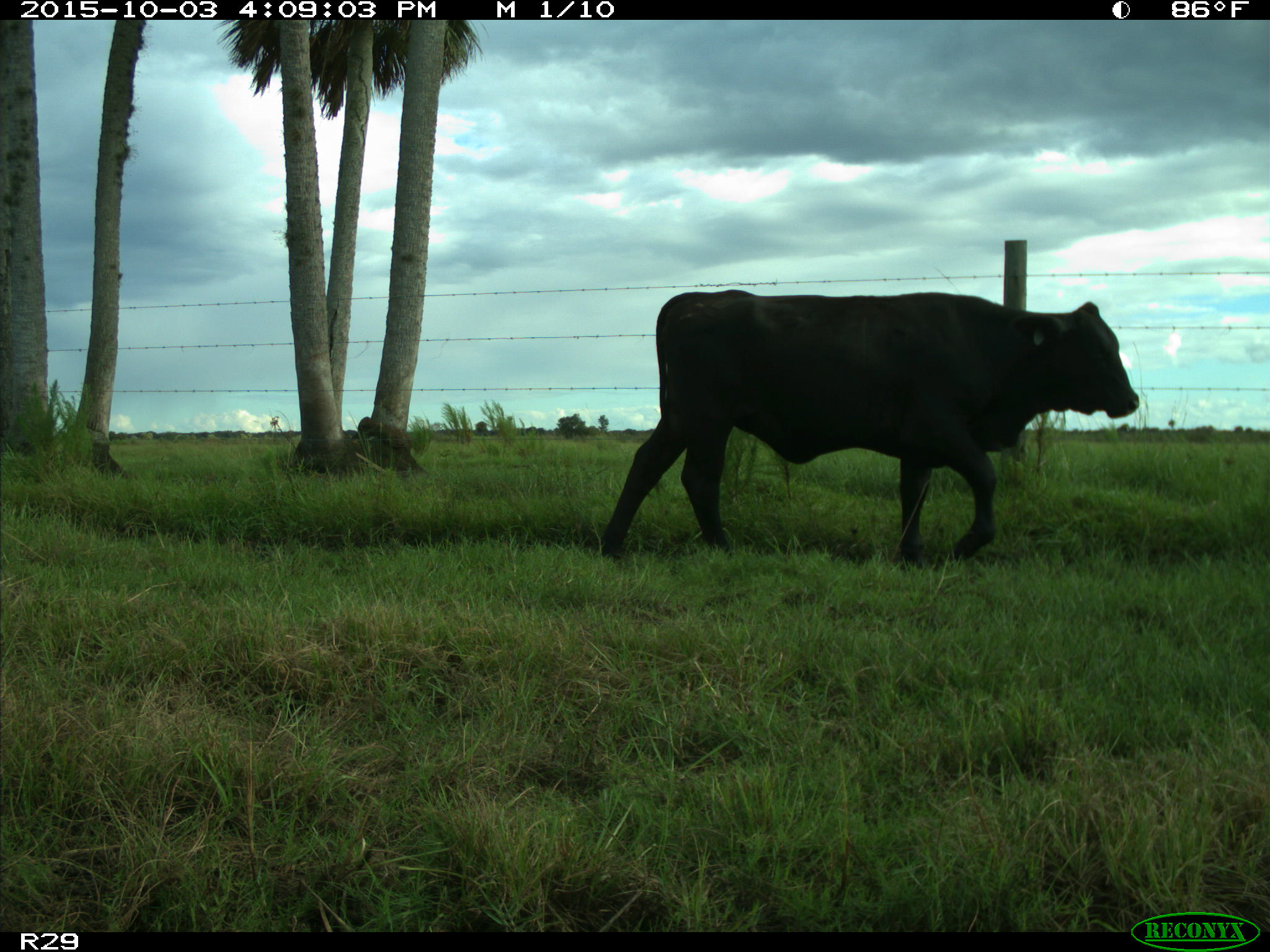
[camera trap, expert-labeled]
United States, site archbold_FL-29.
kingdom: Animalia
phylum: Chordata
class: Mammalia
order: Artiodactyla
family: Bovidae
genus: Bos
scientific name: Bos taurus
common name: domestic cow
Bos taurus (domestic cow).